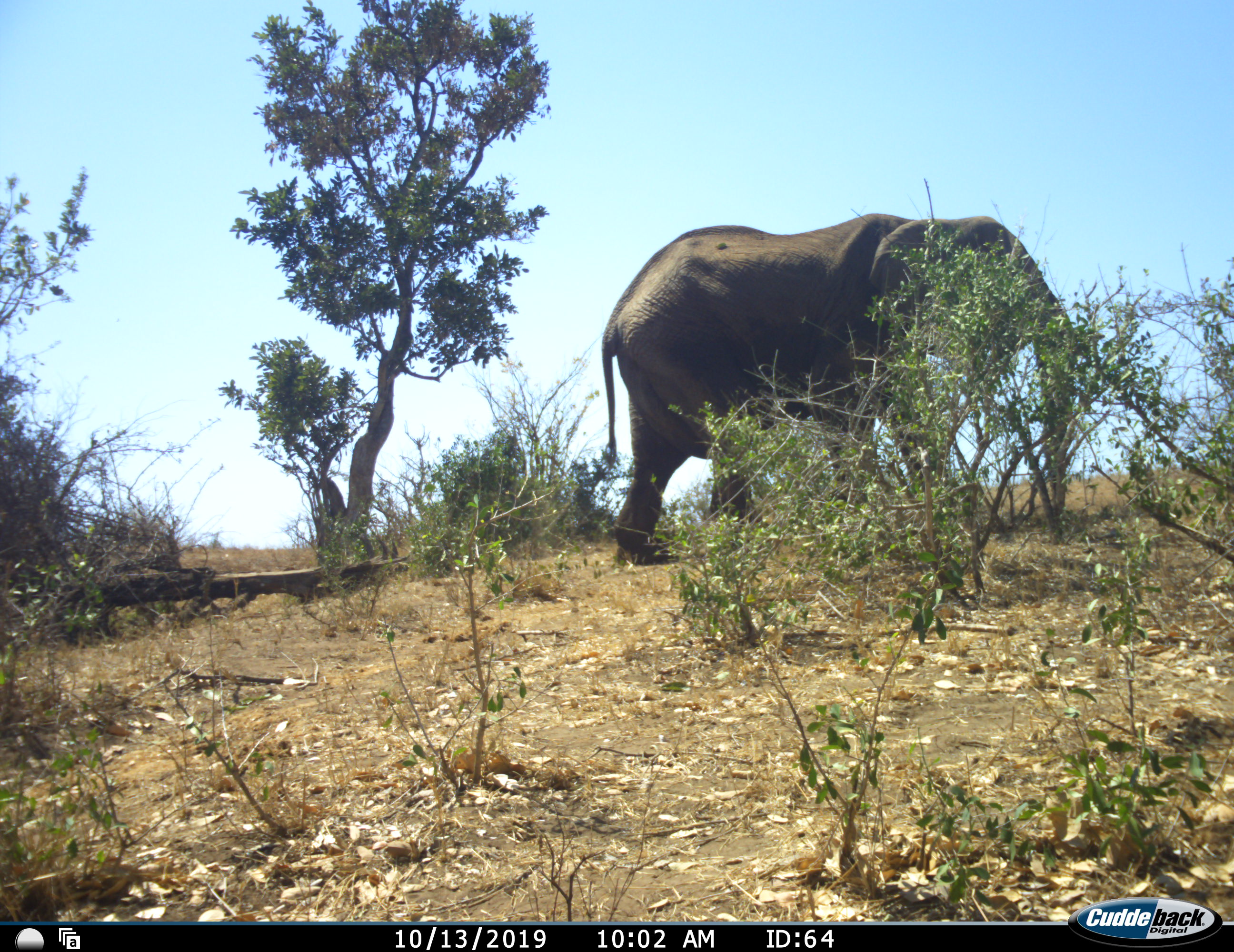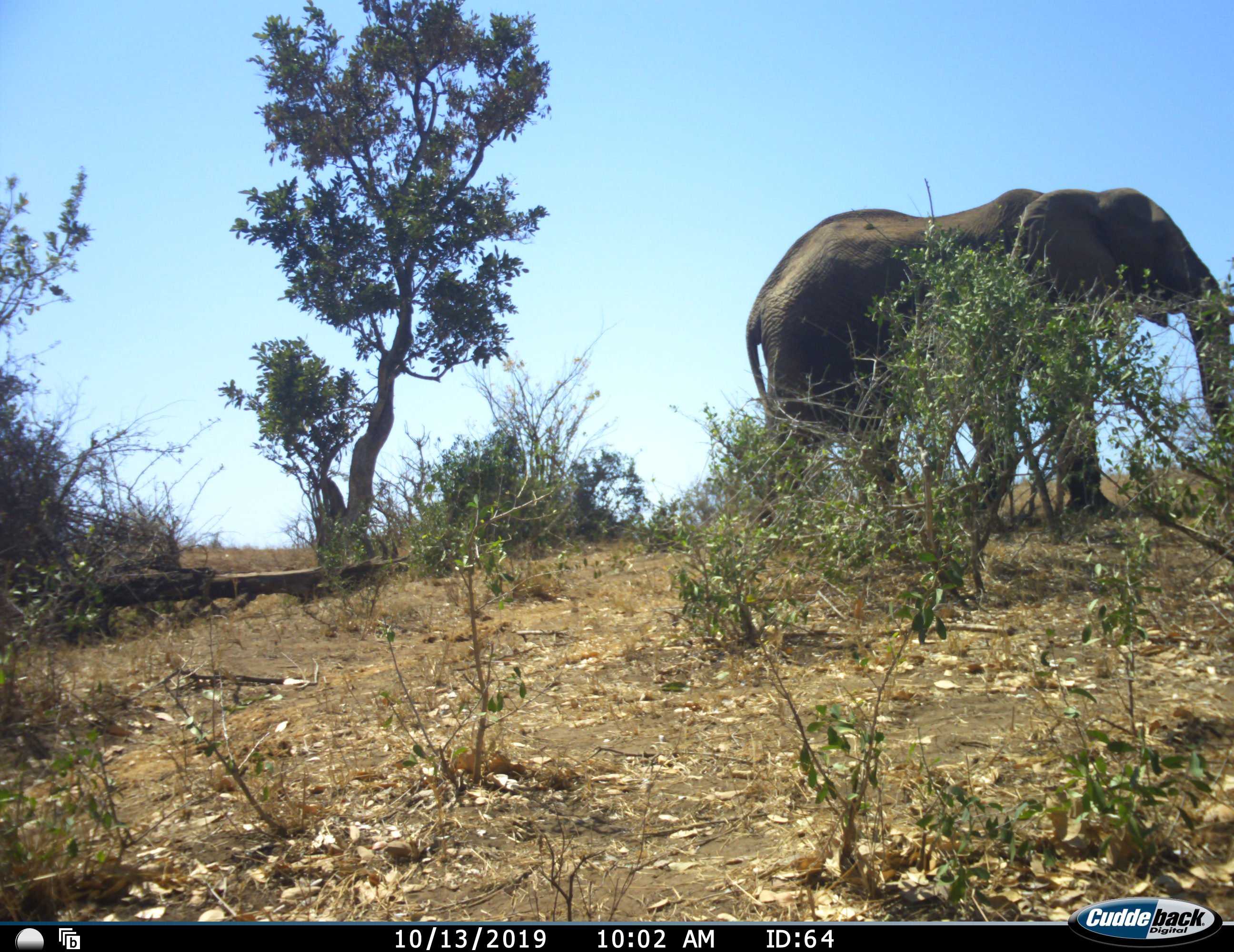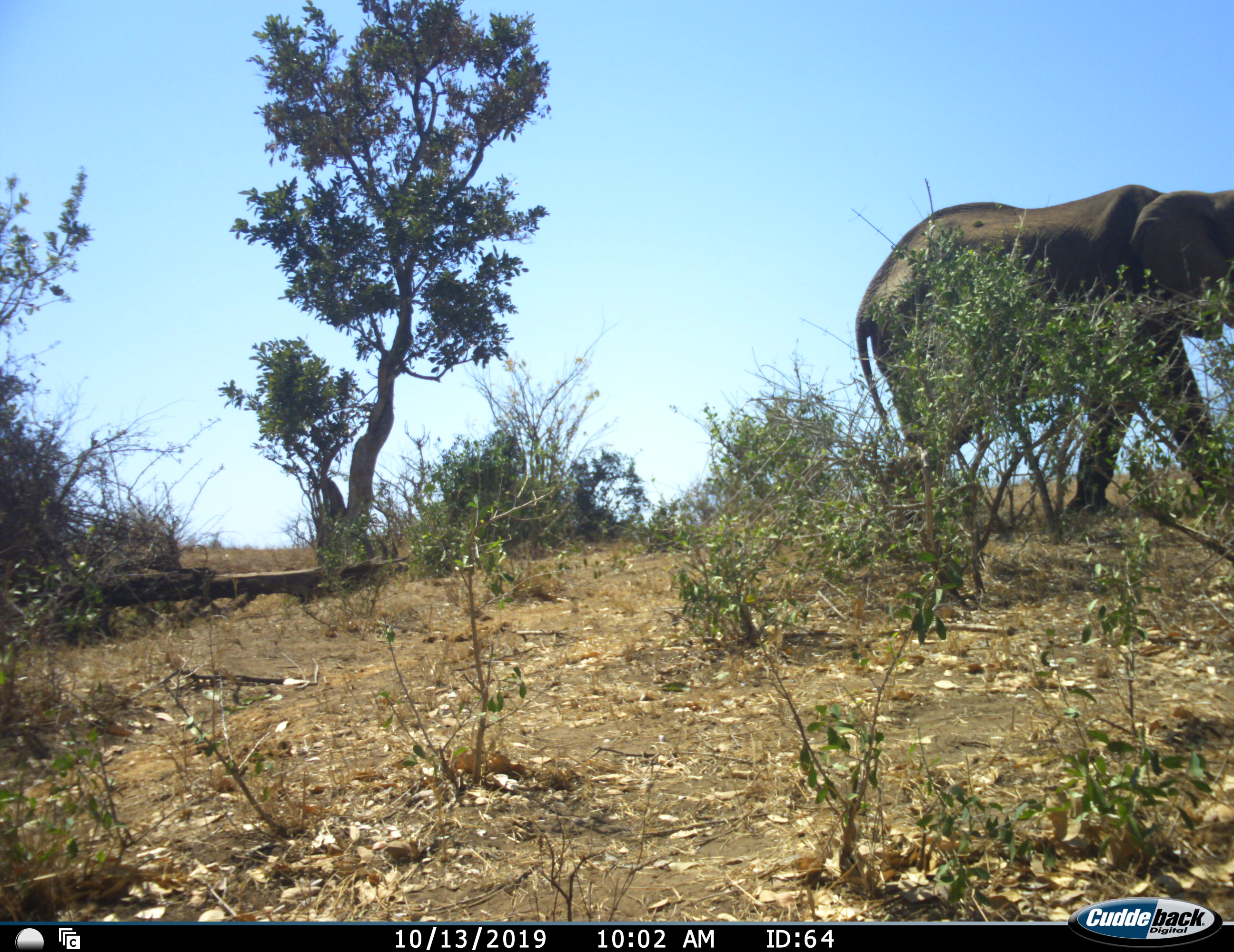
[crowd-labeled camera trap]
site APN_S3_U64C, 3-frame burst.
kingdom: Animalia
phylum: Chordata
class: Mammalia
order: Proboscidea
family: Elephantidae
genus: Loxodonta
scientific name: Loxodonta africana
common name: african bush elephant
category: elephant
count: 1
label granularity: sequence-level